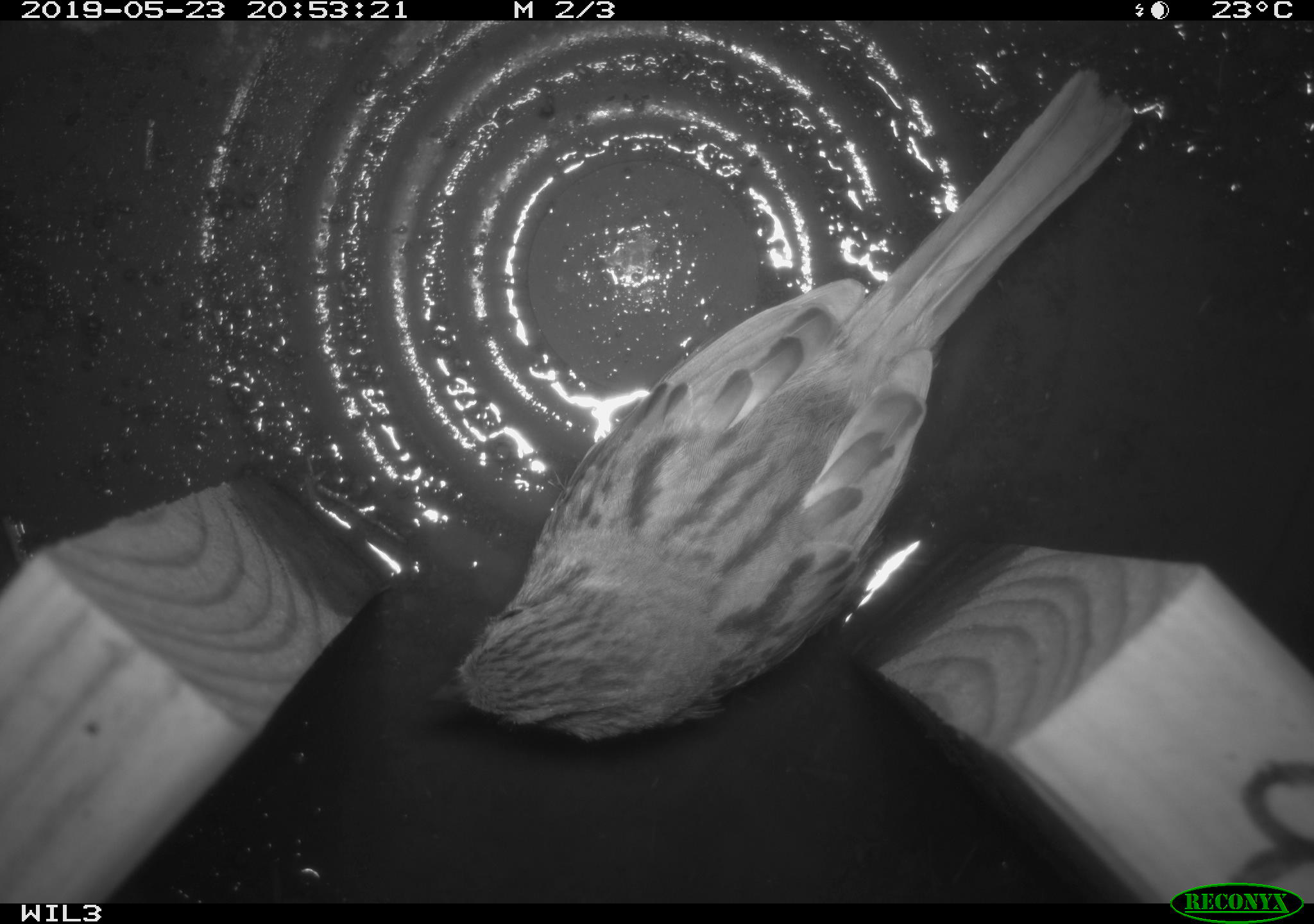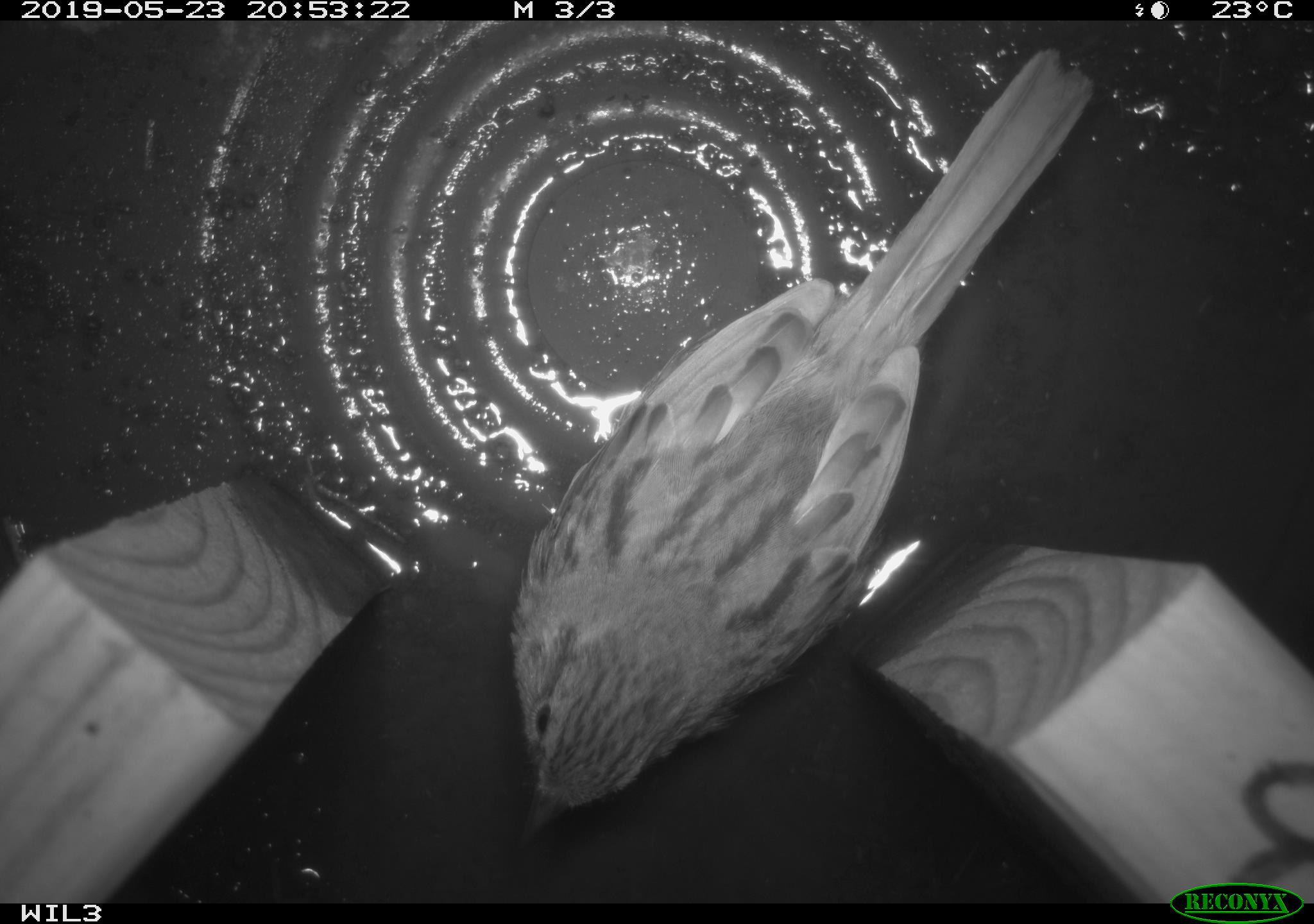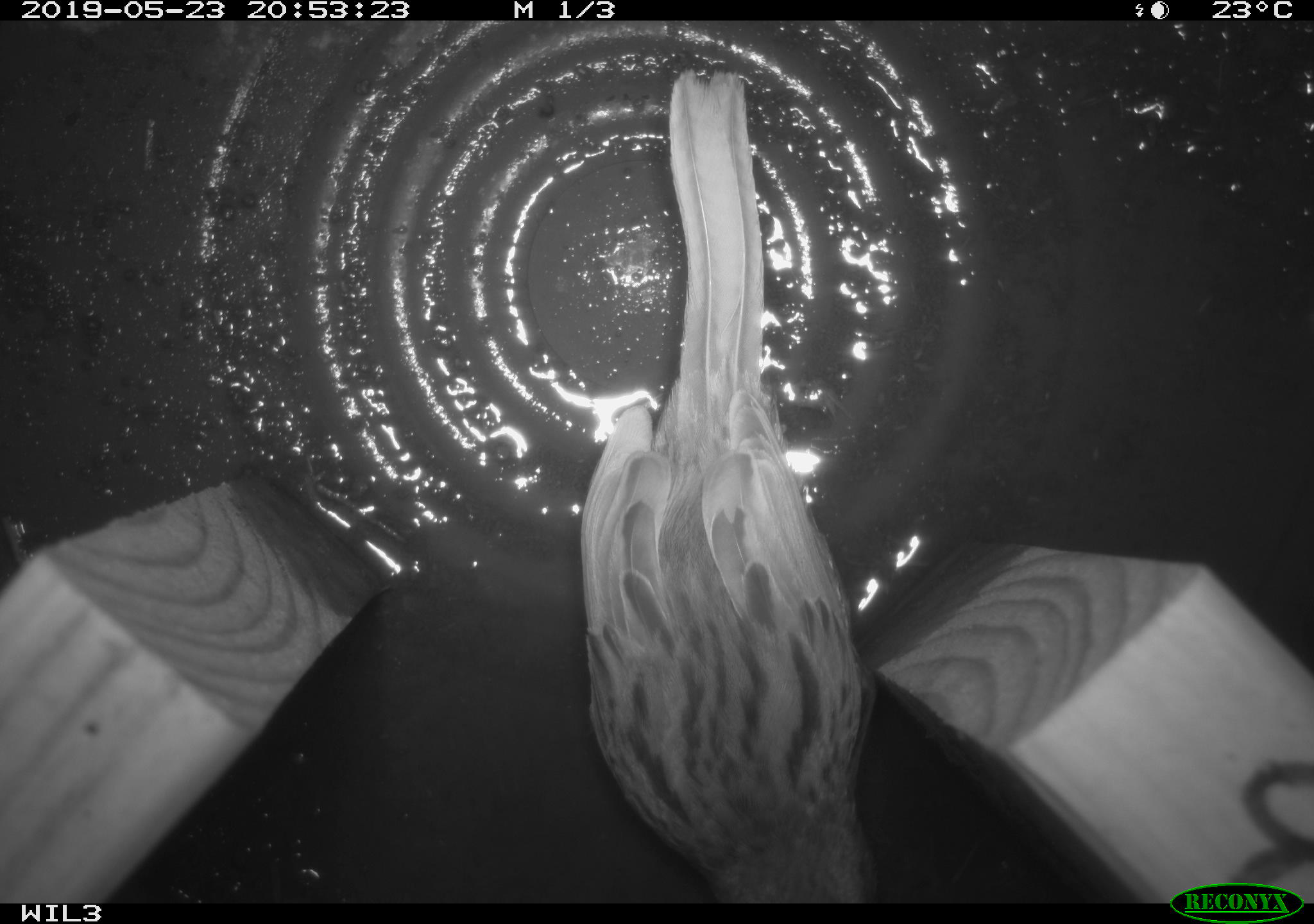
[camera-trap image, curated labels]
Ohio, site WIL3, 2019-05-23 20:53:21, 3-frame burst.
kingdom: Animalia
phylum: Chordata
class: Aves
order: Passeriformes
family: Passerellidae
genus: Melospiza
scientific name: Melospiza melodia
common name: song sparrow